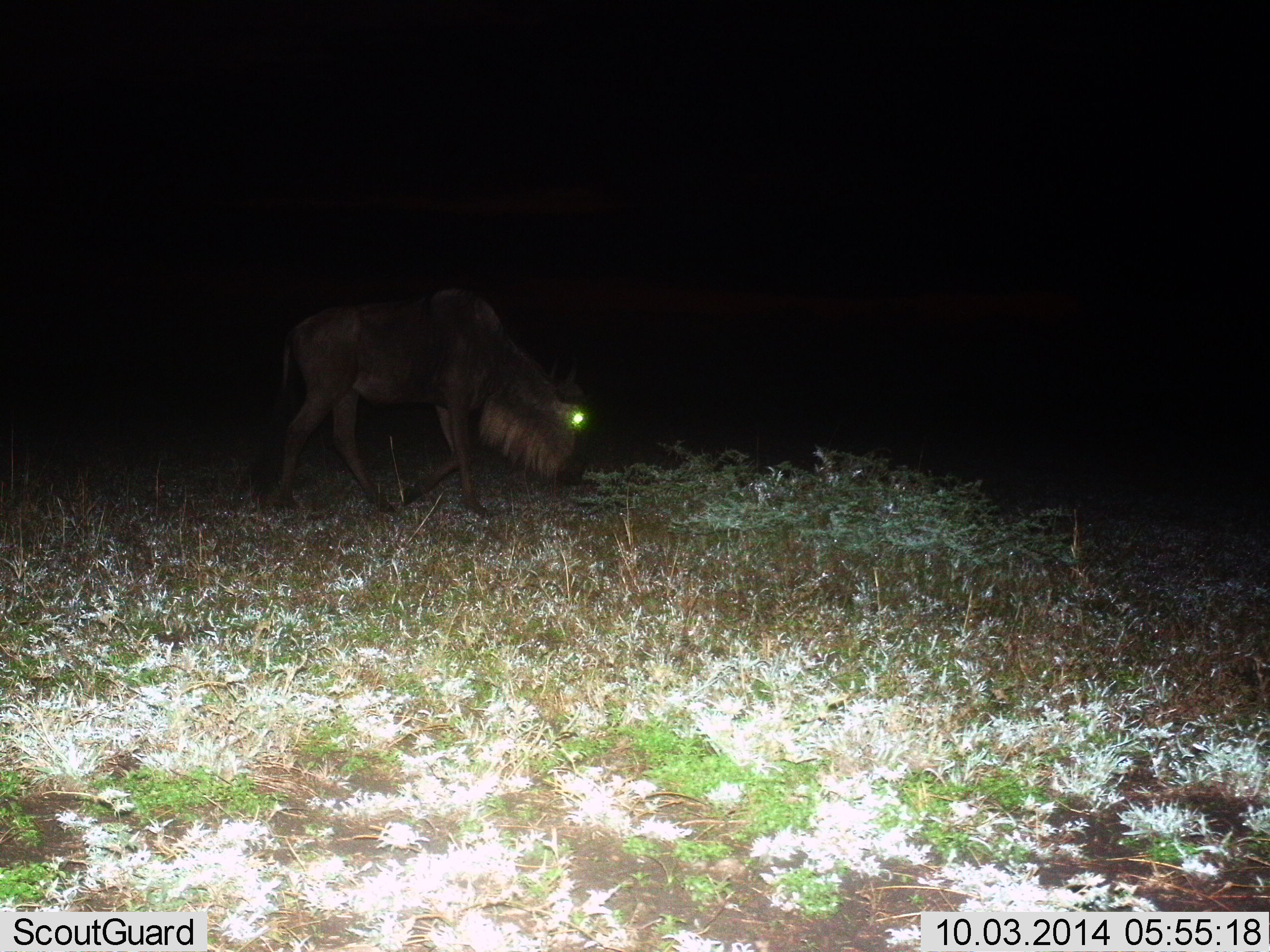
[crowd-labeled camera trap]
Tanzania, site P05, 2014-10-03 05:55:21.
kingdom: Animalia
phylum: Chordata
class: Mammalia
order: Artiodactyla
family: Bovidae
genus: Connochaetes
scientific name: Connochaetes taurinus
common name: blue wildebeest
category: wildebeest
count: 1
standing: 20%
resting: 0%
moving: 40%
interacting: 0%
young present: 0%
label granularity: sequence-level